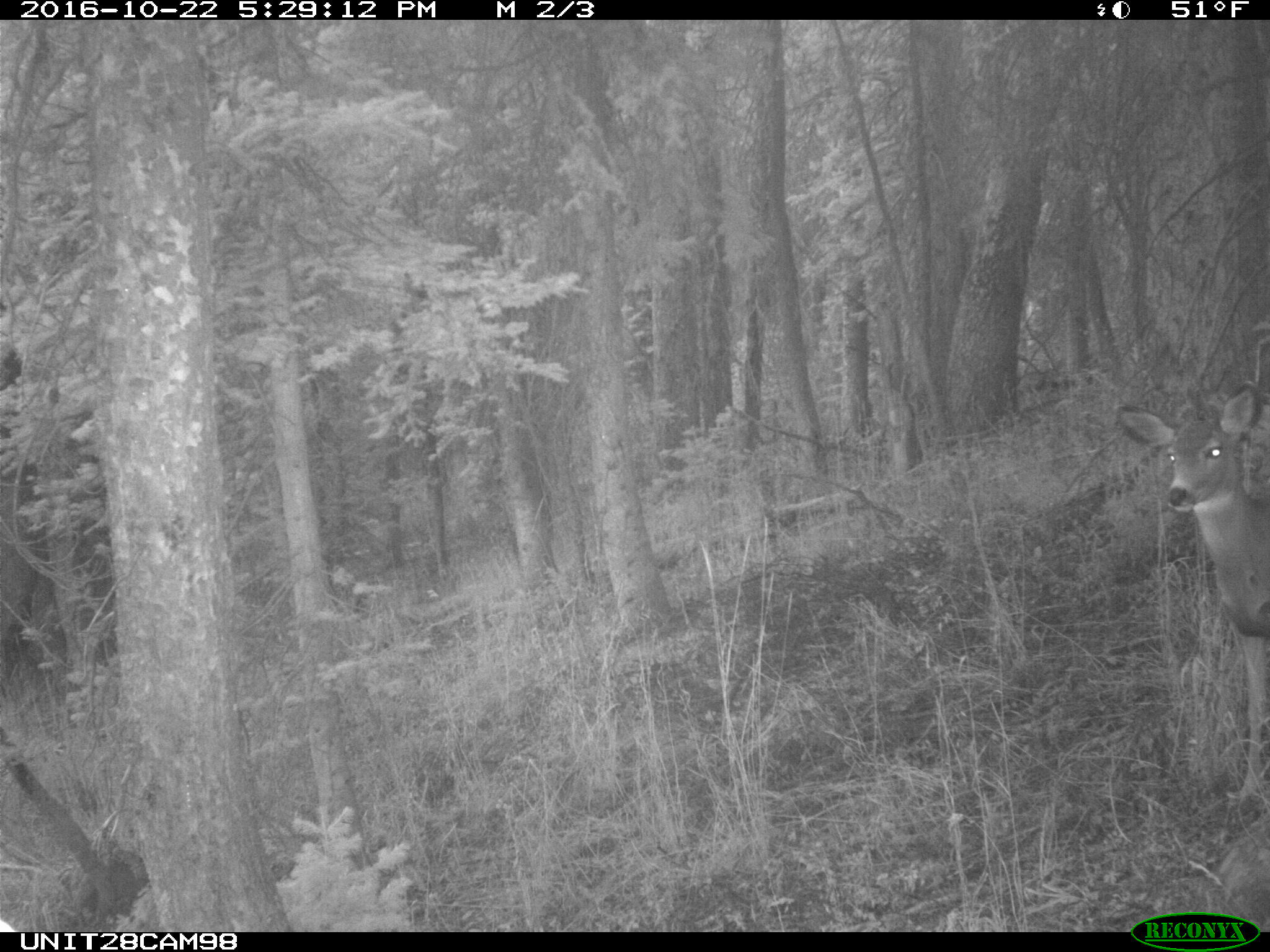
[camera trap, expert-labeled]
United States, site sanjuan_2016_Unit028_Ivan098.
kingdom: Animalia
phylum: Chordata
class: Mammalia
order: Artiodactyla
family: Cervidae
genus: Odocoileus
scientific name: Odocoileus hemionus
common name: mule deer